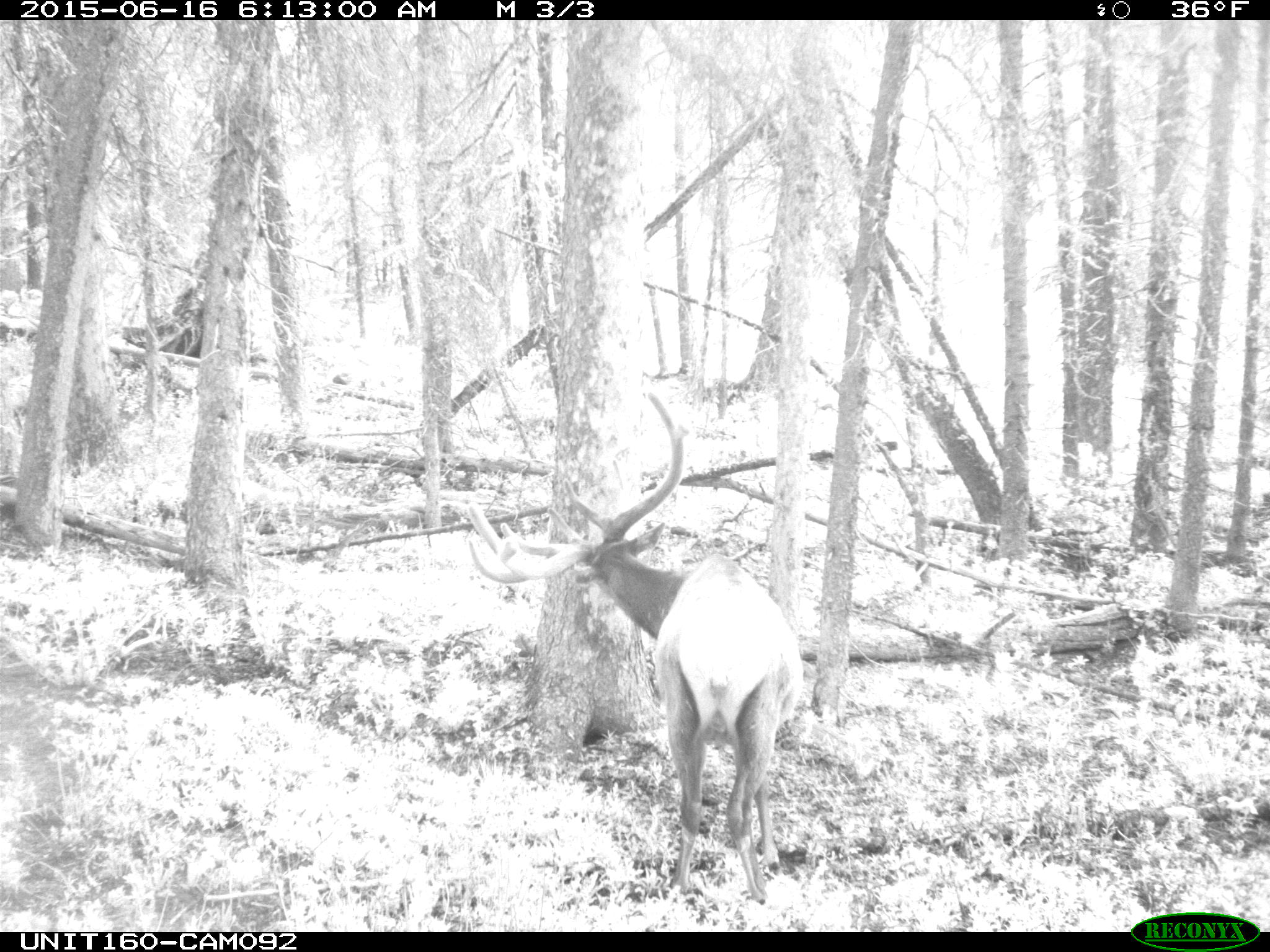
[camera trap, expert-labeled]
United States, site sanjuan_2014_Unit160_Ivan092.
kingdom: Animalia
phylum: Chordata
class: Mammalia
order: Artiodactyla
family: Cervidae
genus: Cervus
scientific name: Cervus elaphus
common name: red deer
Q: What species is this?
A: Cervus elaphus (red deer).